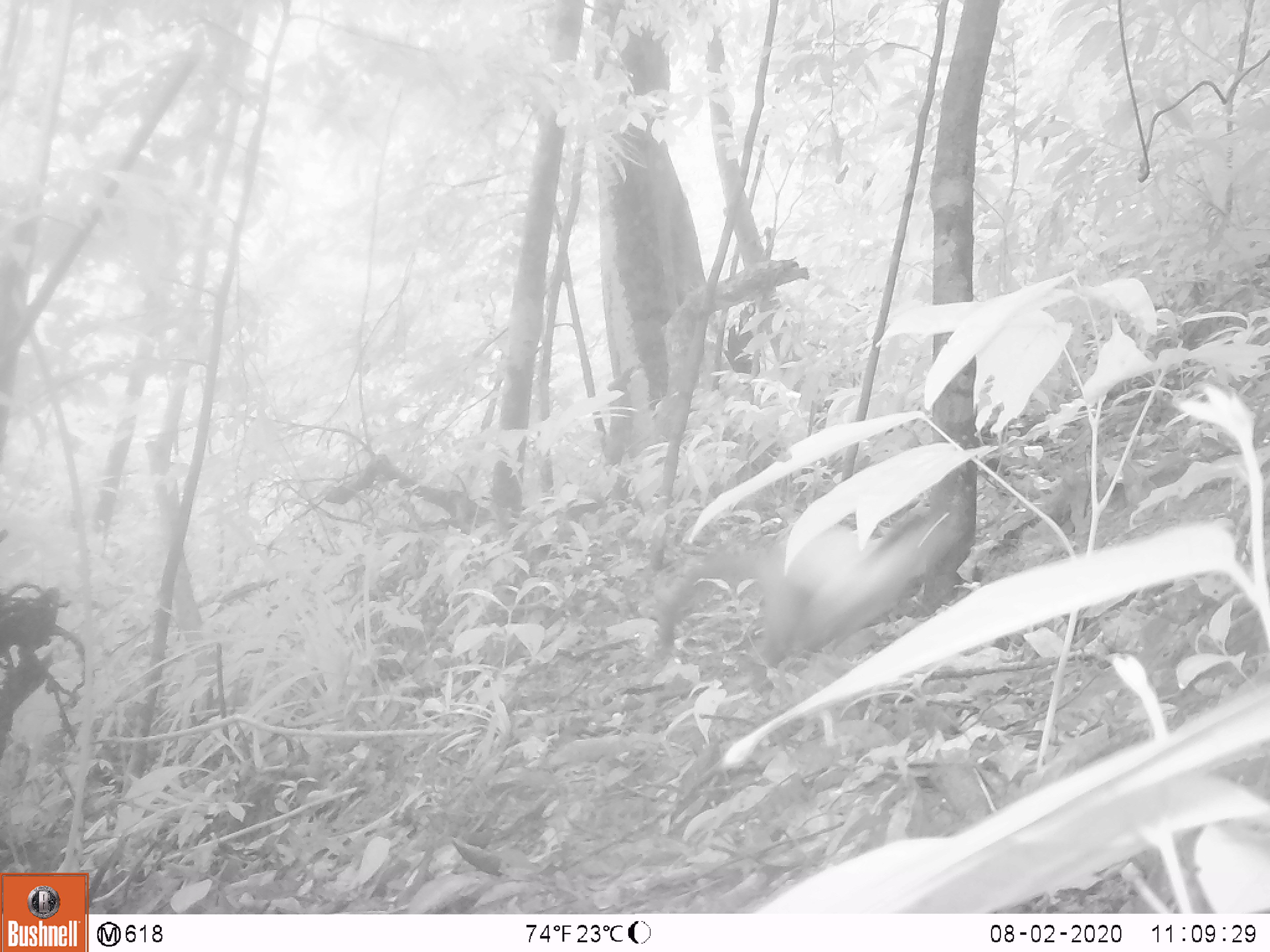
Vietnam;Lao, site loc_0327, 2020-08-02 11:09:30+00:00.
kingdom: Animalia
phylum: Chordata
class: Mammalia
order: Carnivora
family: Mustelidae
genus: Martes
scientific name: Martes flavigula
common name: yellow-throated marten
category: yellow throated marten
Yellow throated marten (yellow-throated marten) (Martes flavigula). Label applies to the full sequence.